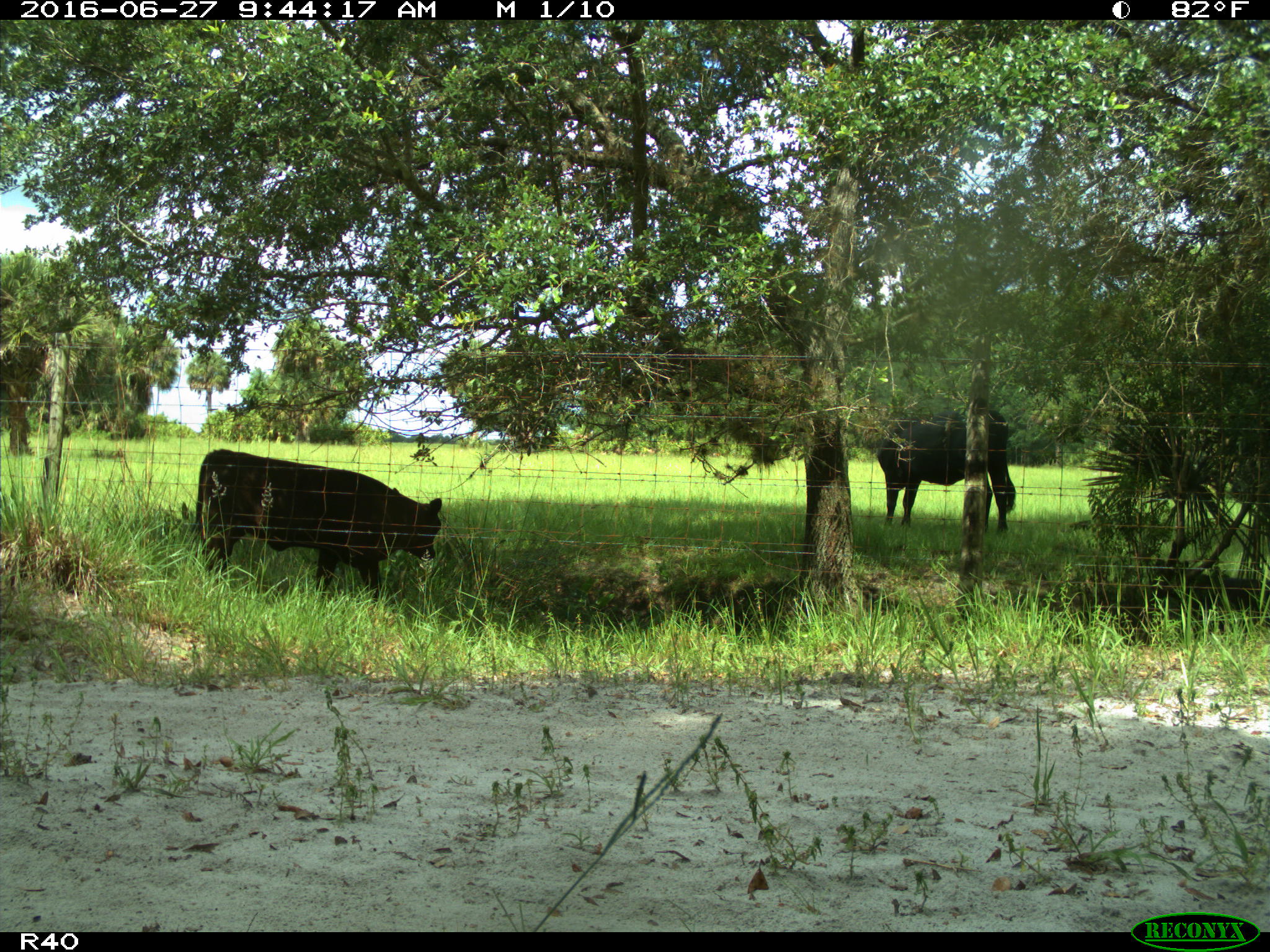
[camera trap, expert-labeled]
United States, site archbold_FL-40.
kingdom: Animalia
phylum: Chordata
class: Mammalia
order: Artiodactyla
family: Bovidae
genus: Bos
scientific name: Bos taurus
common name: domestic cow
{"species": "Bos taurus (domestic cow)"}